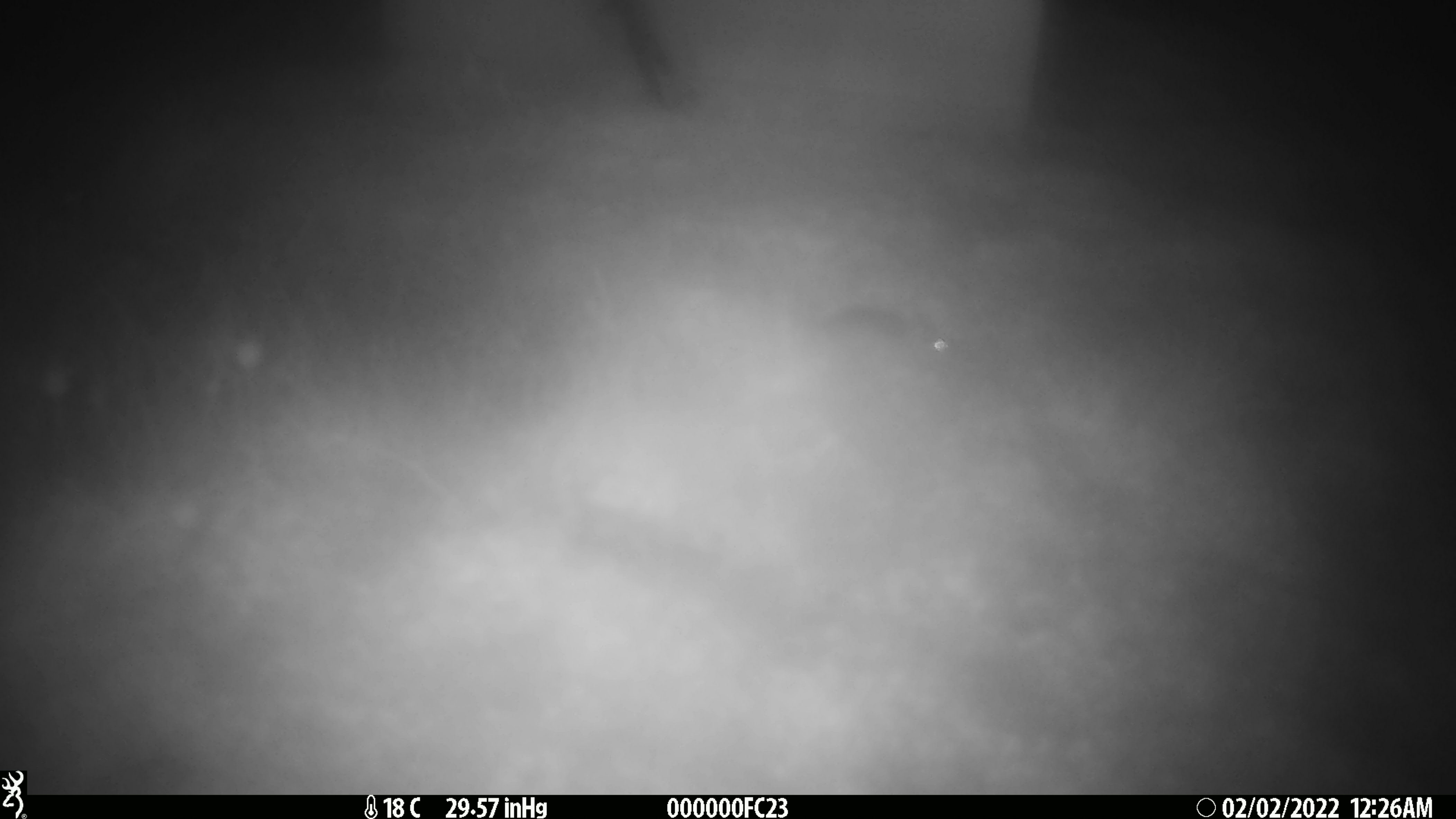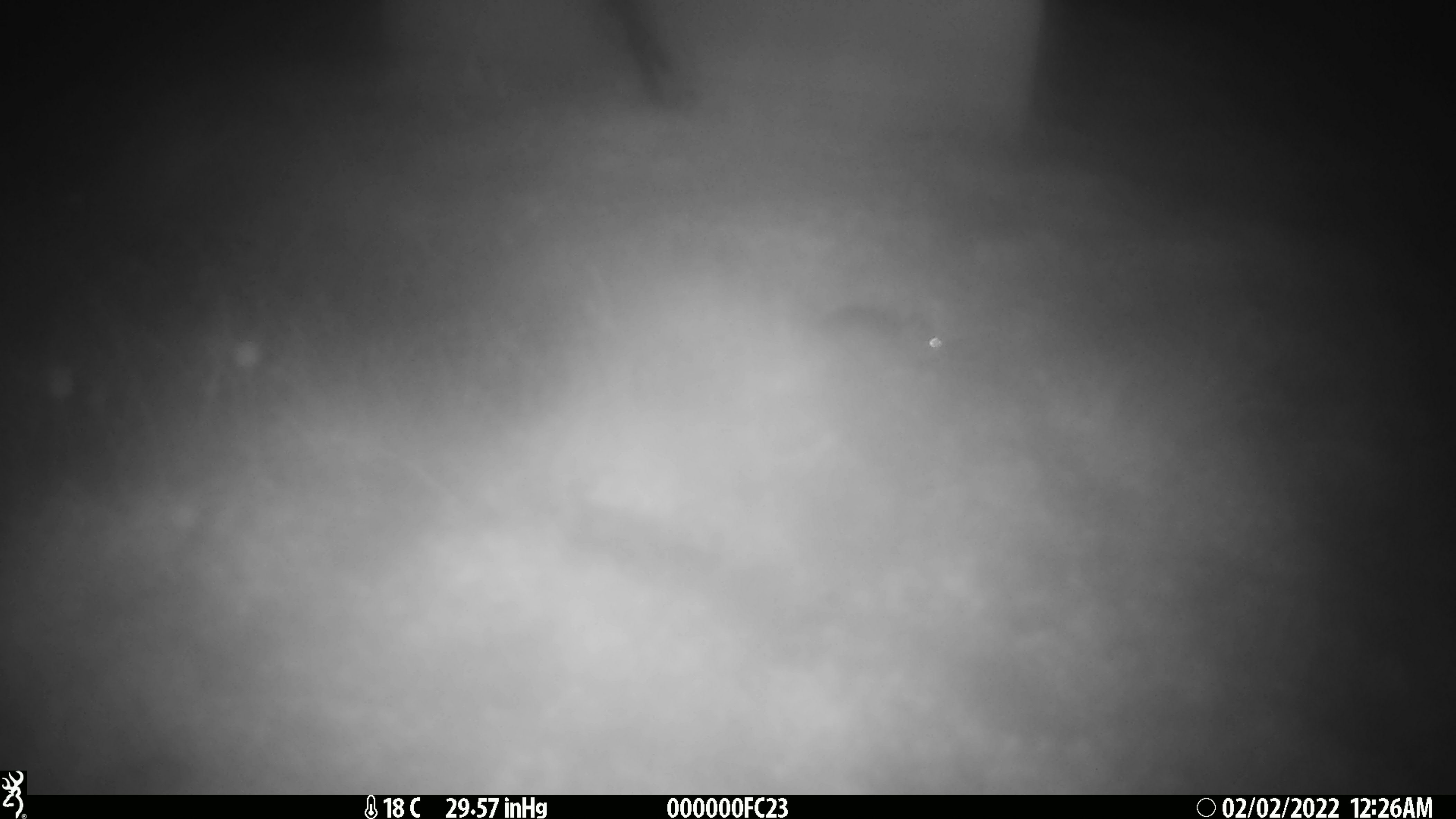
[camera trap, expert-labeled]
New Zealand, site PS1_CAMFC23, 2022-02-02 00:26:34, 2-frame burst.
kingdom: Animalia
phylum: Chordata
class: Mammalia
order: Rodentia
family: Muridae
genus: Mus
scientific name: Mus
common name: mouse